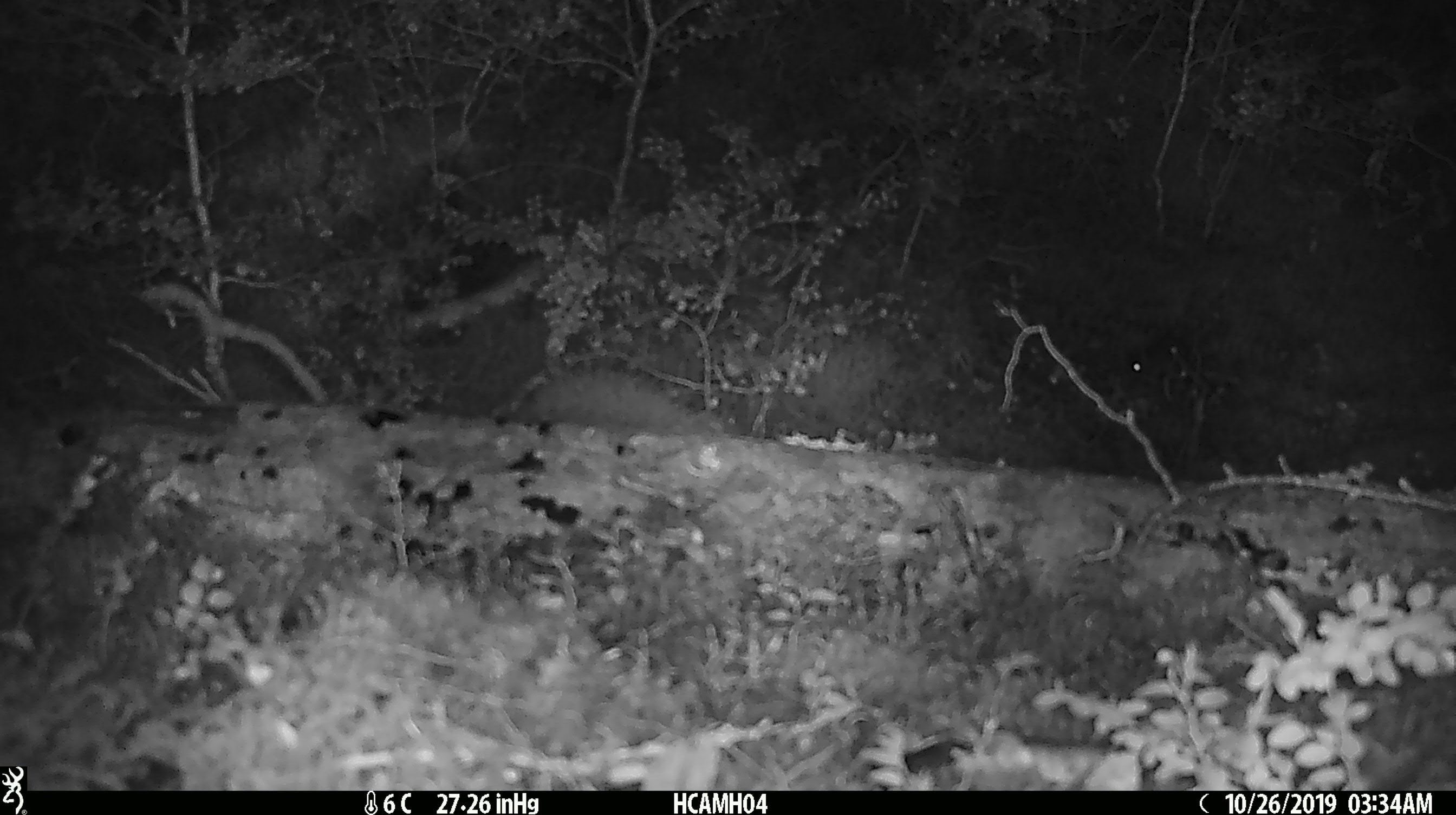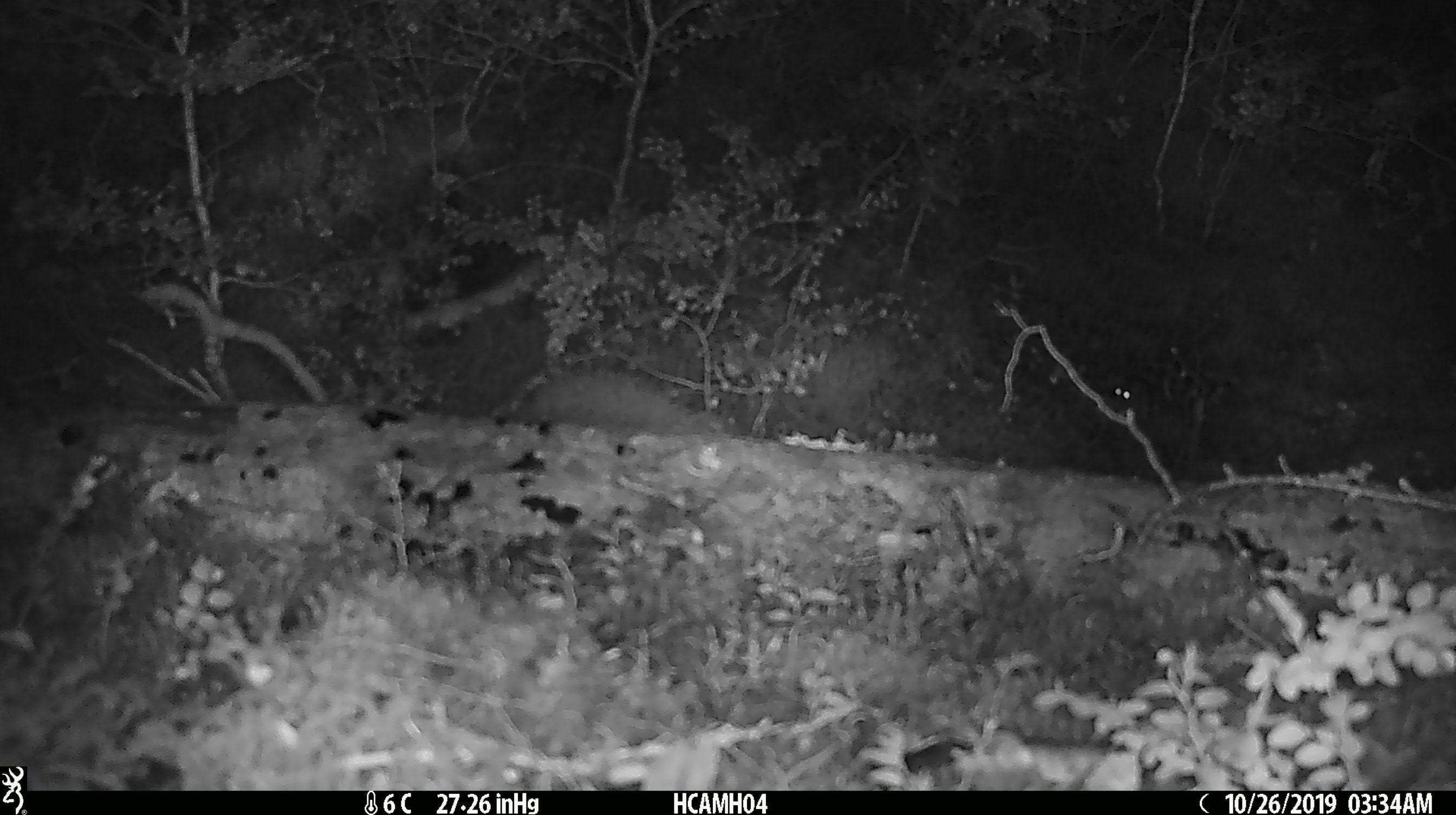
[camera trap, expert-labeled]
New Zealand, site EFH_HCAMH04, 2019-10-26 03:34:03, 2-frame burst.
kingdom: Animalia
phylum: Chordata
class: Mammalia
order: Rodentia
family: Muridae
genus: Mus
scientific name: Mus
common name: mouse